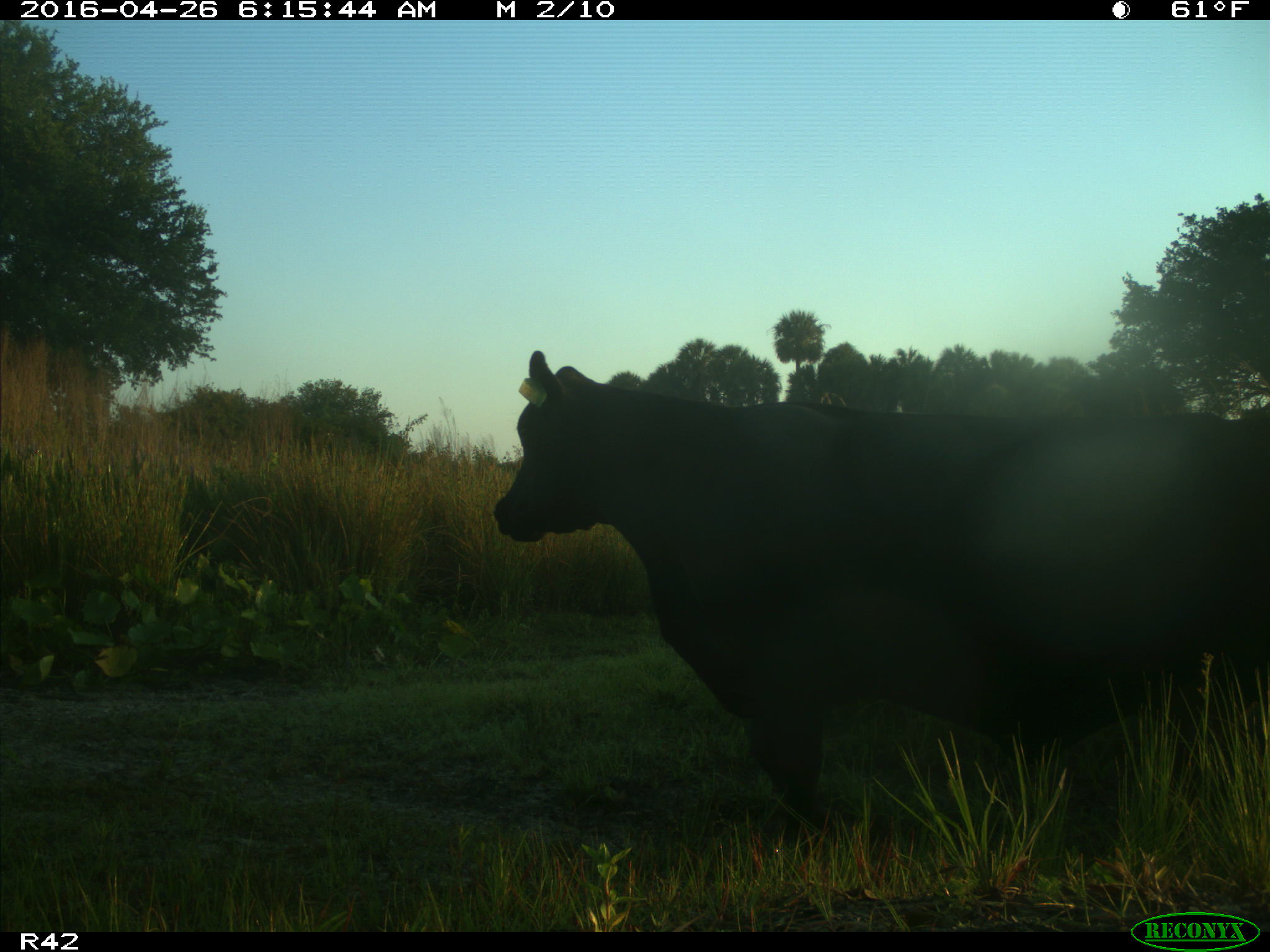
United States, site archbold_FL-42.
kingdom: Animalia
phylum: Chordata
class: Mammalia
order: Artiodactyla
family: Bovidae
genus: Bos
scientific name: Bos taurus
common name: domestic cow